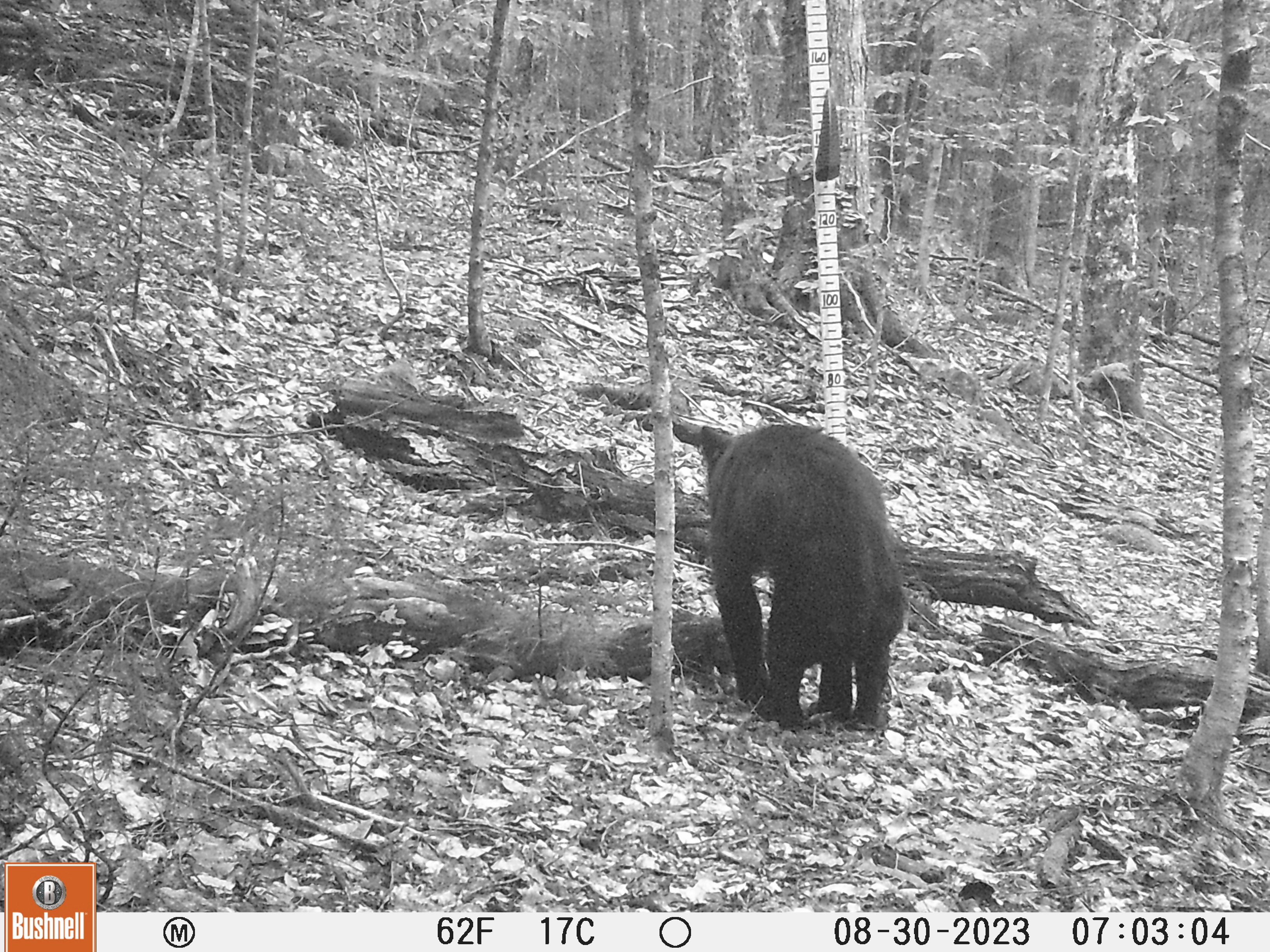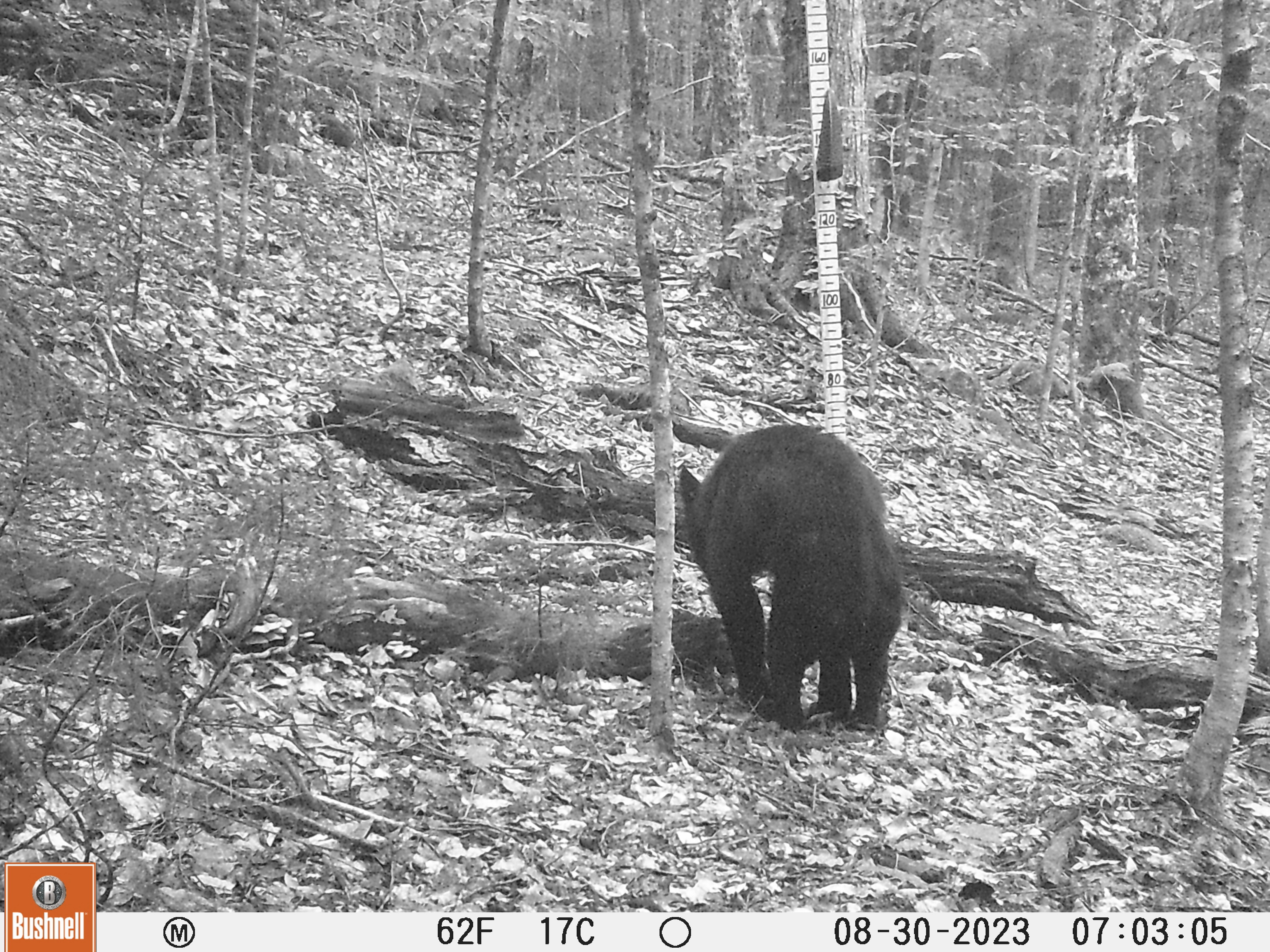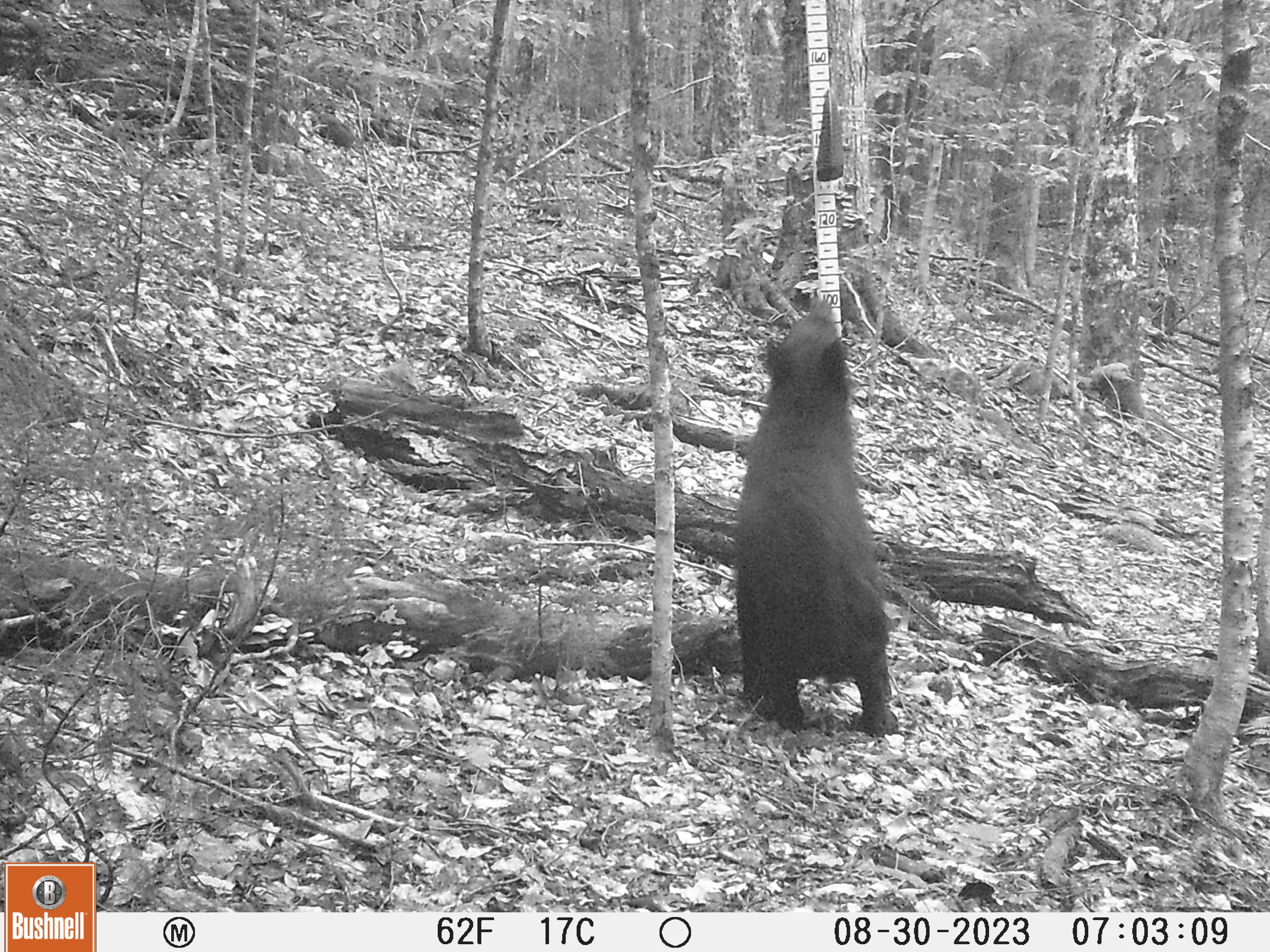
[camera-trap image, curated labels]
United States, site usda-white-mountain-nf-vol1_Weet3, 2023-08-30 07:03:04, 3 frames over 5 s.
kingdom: Animalia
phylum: Chordata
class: Mammalia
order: Carnivora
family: Ursidae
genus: Ursus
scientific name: Ursus americanus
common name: black bear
Black bear (Ursus americanus).